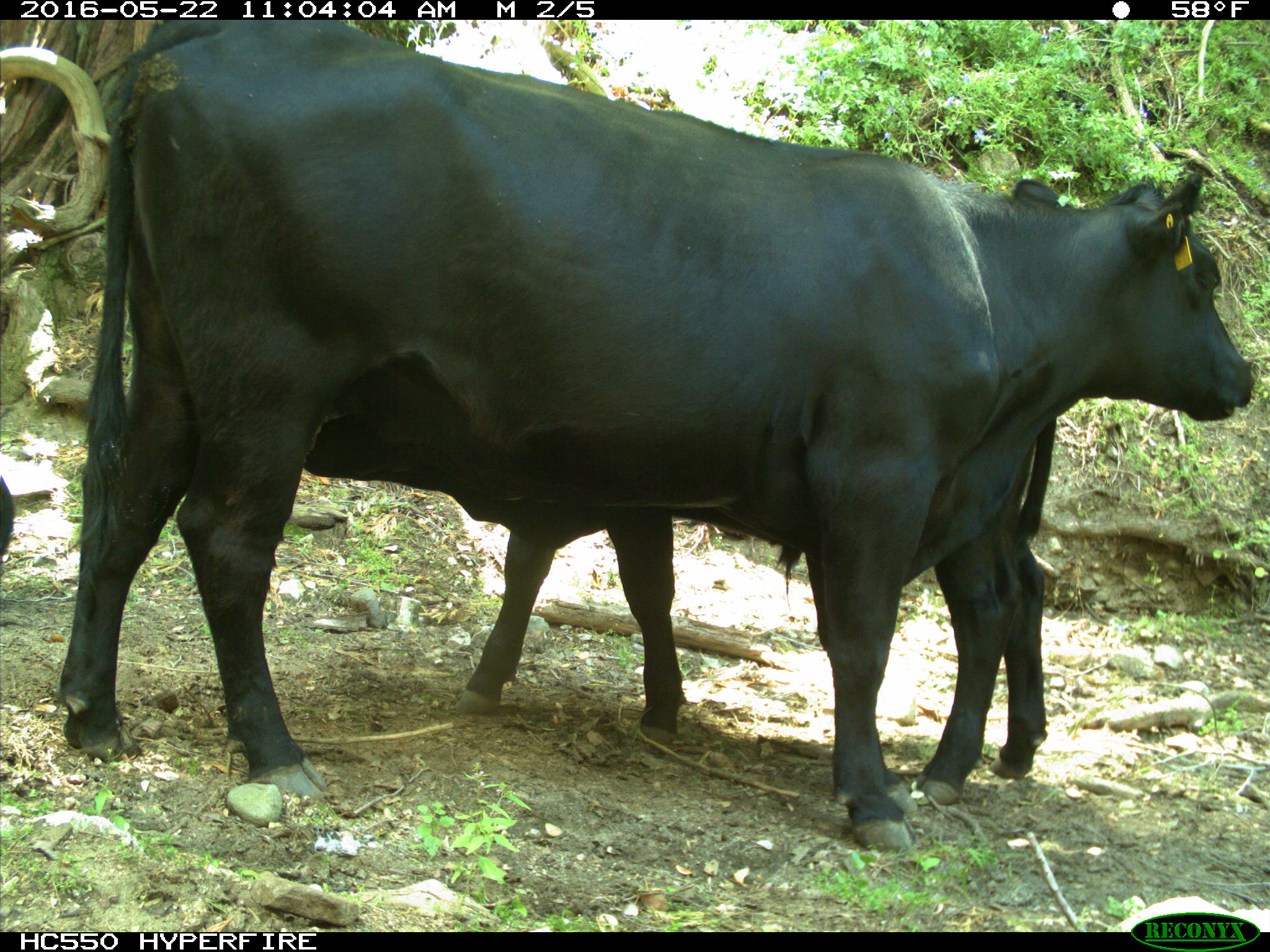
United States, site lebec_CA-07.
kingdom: Animalia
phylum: Chordata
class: Mammalia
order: Artiodactyla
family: Bovidae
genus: Bos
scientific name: Bos taurus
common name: domestic cow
Bos taurus (domestic cow).